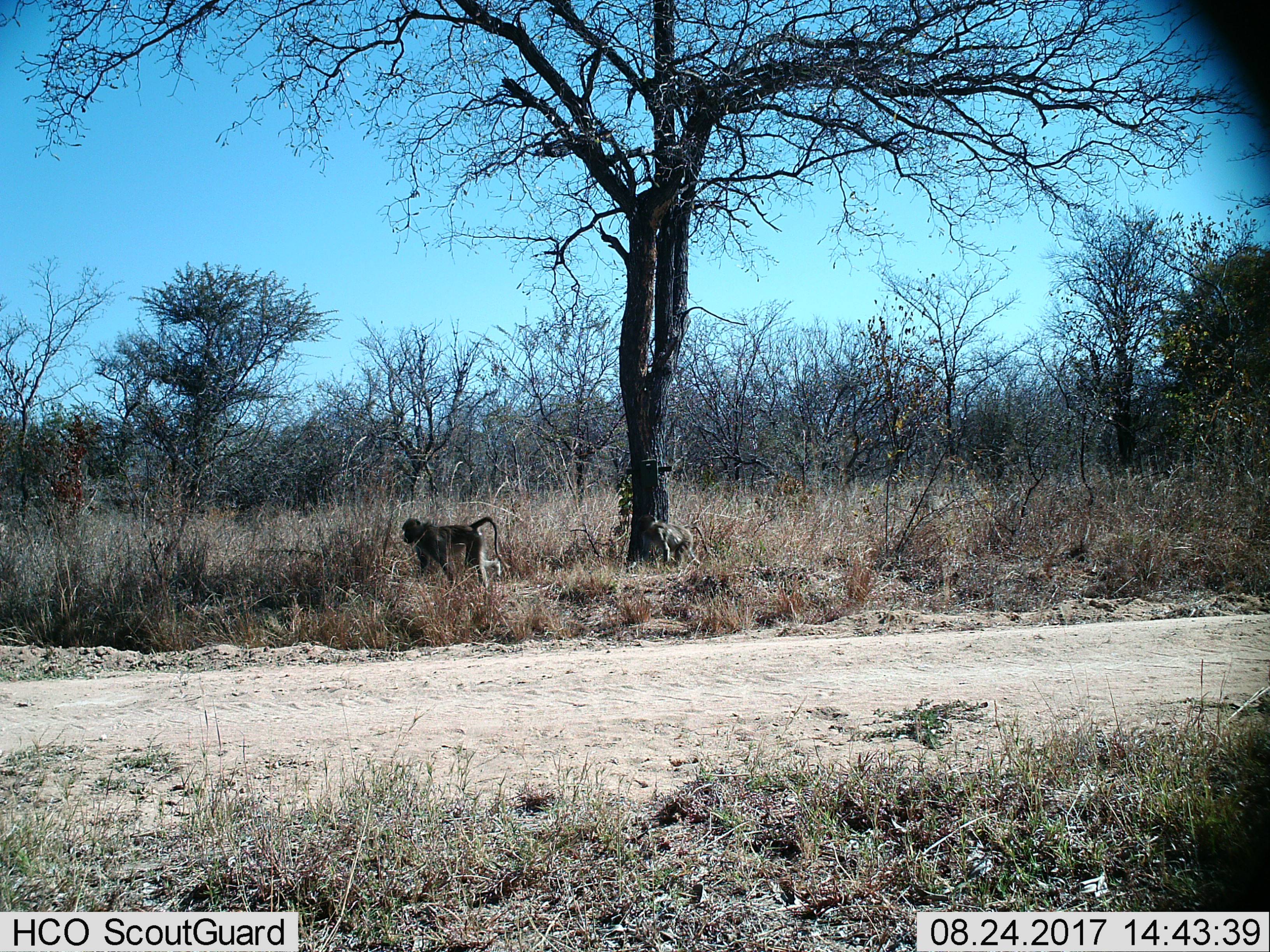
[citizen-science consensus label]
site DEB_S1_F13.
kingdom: Animalia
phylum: Chordata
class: Mammalia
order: Primates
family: Cercopithecidae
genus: Papio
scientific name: Papio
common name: baboon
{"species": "baboon (Papio)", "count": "1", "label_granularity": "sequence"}